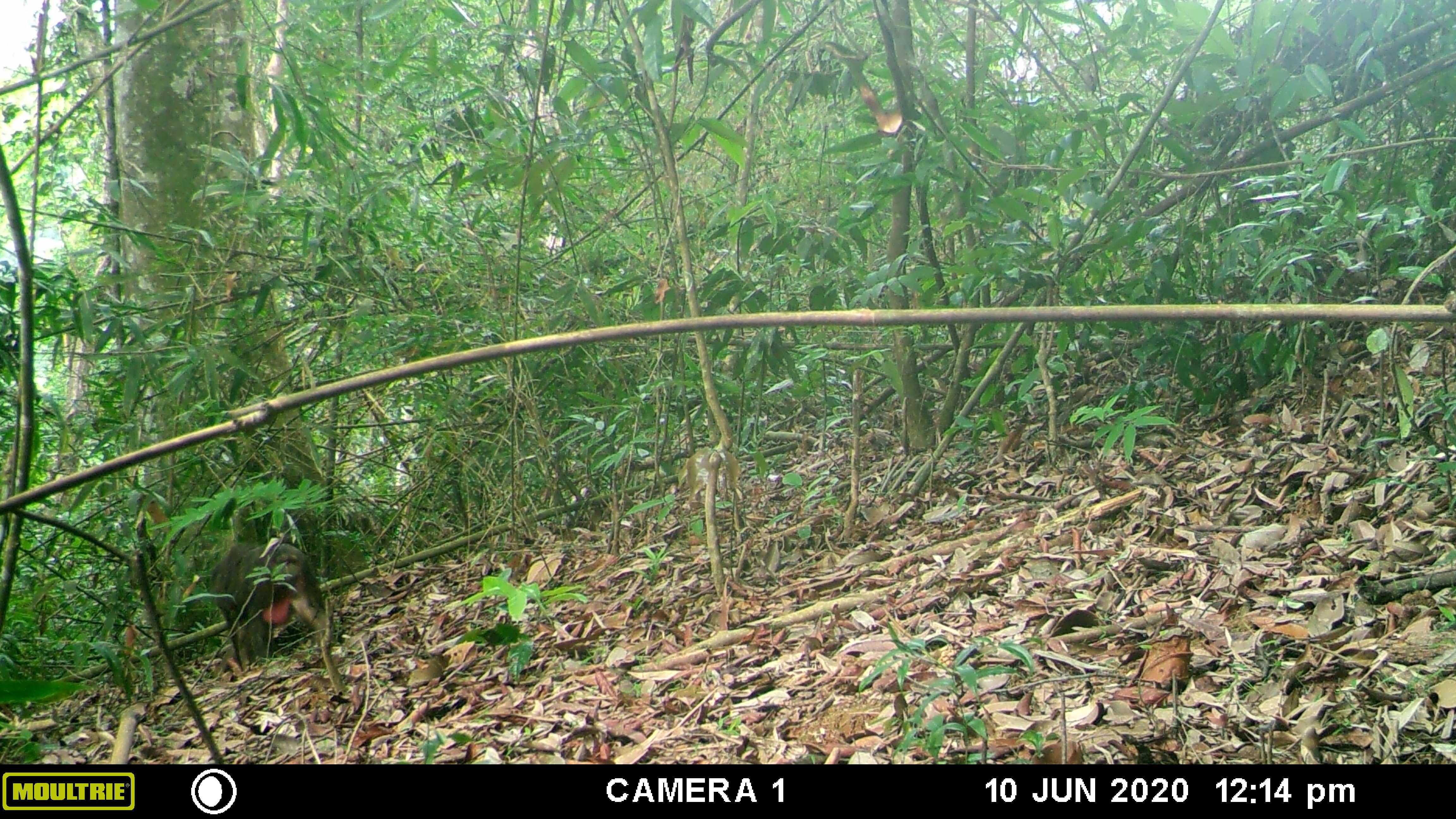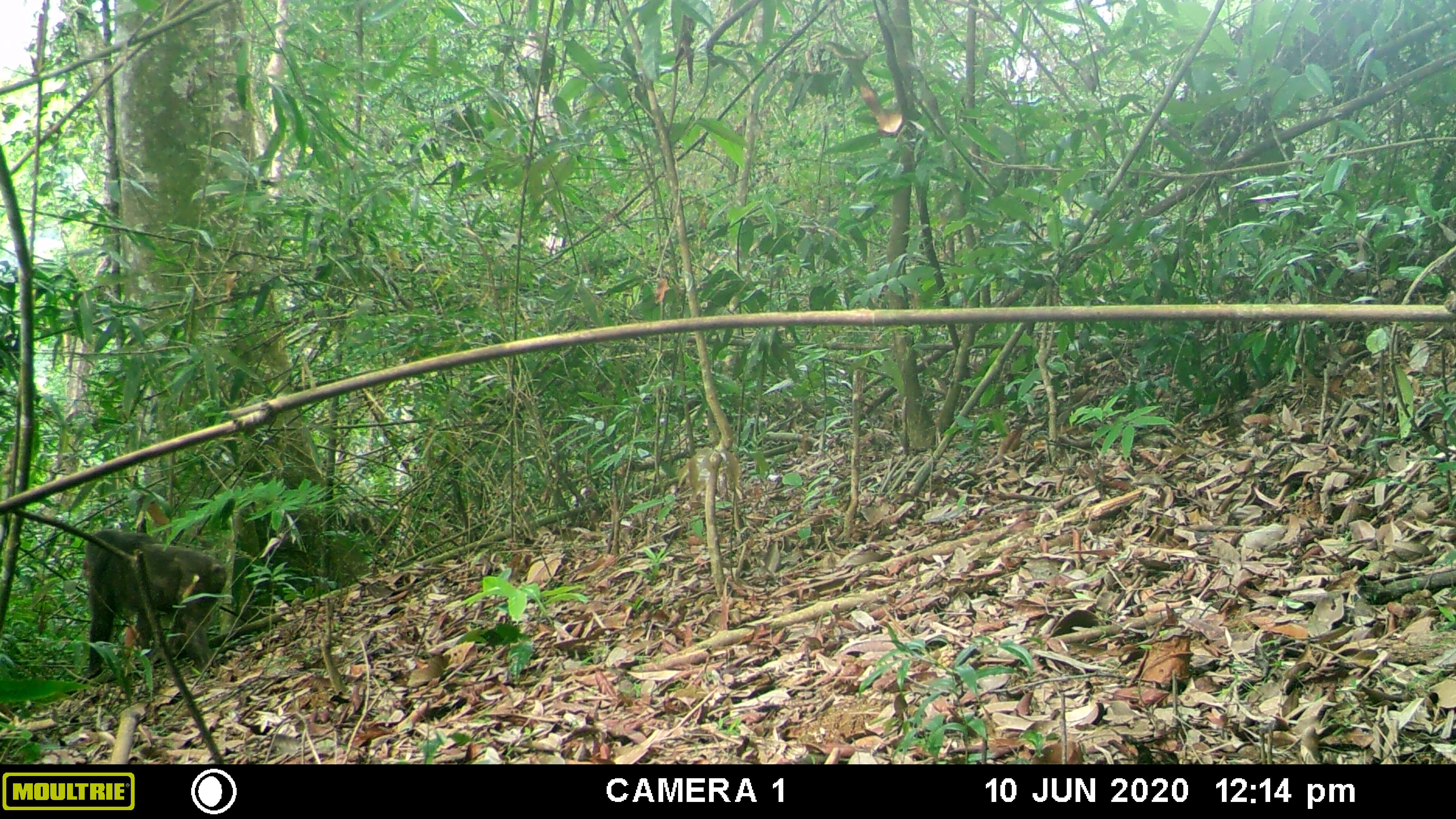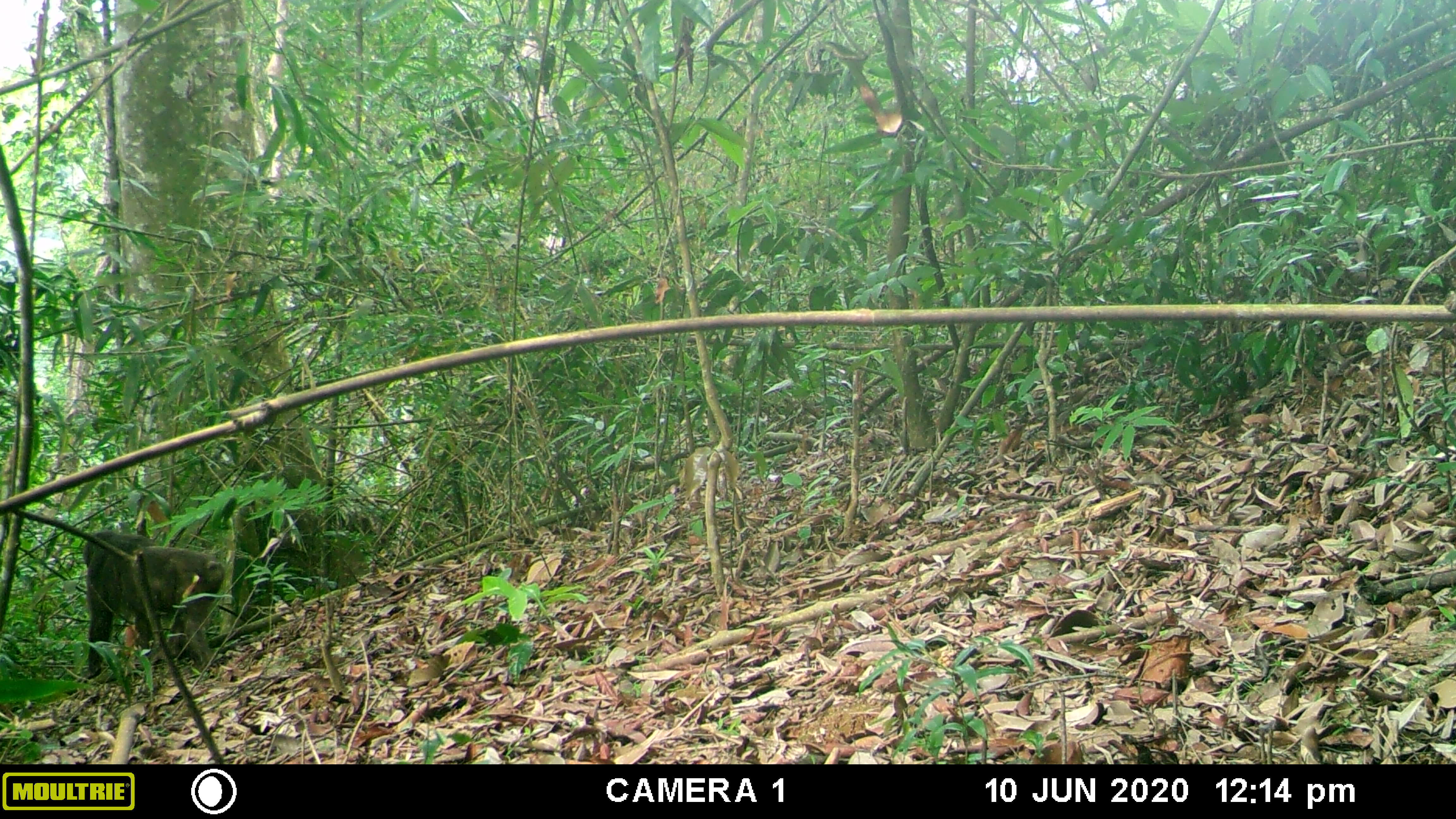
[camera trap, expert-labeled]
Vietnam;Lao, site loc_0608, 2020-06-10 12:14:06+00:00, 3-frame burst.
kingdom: Animalia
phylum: Chordata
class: Mammalia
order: Primates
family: Cercopithecidae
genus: Macaca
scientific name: Macaca arctoides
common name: stump-tailed macaque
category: stump tailed macaque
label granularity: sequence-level